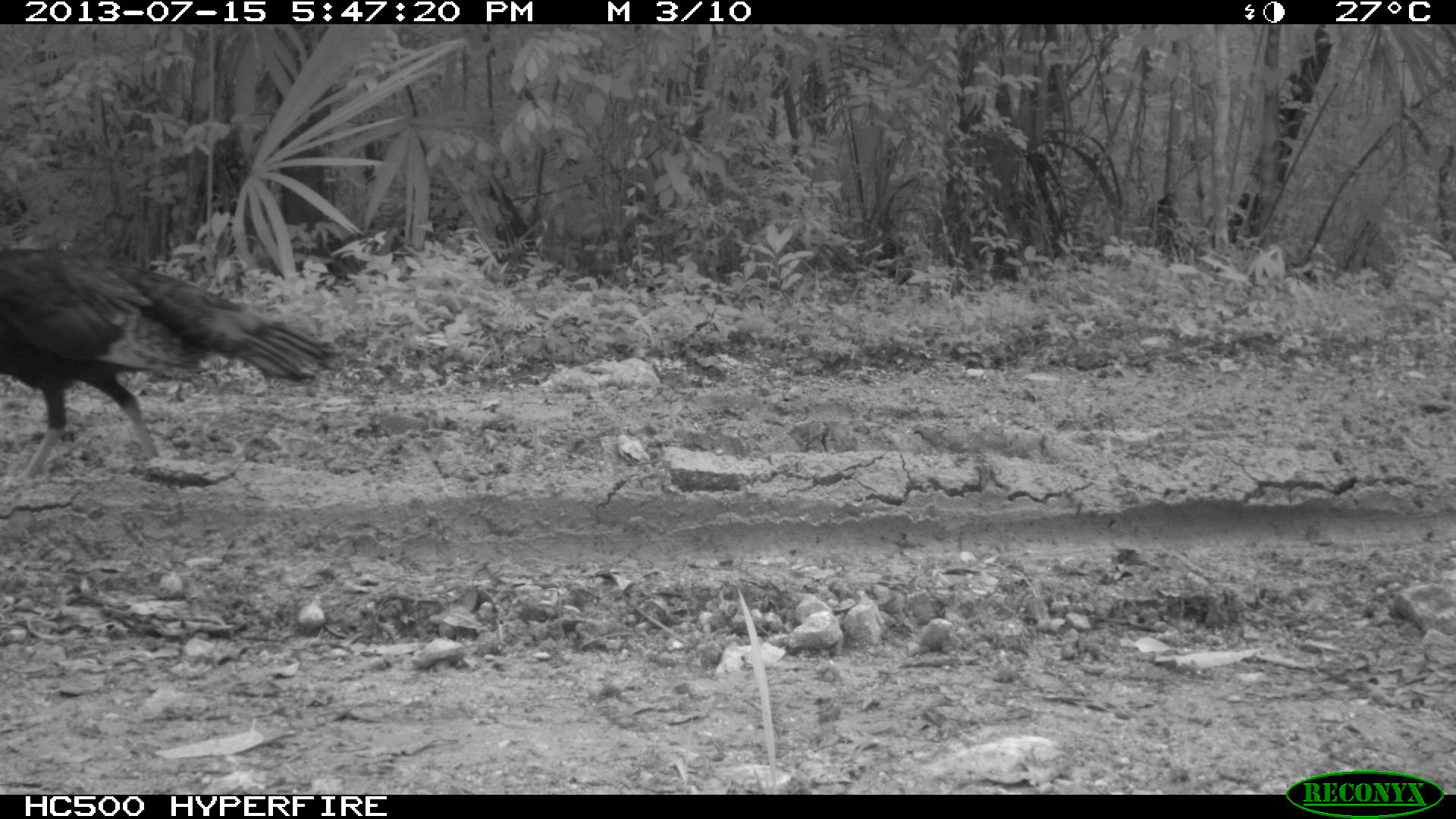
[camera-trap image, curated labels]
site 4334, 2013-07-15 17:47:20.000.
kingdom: Animalia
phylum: Chordata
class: Aves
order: Galliformes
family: Phasianidae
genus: Meleagris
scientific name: Meleagris ocellata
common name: ocellated turkey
Meleagris ocellata (ocellated turkey), count 1, sex male.